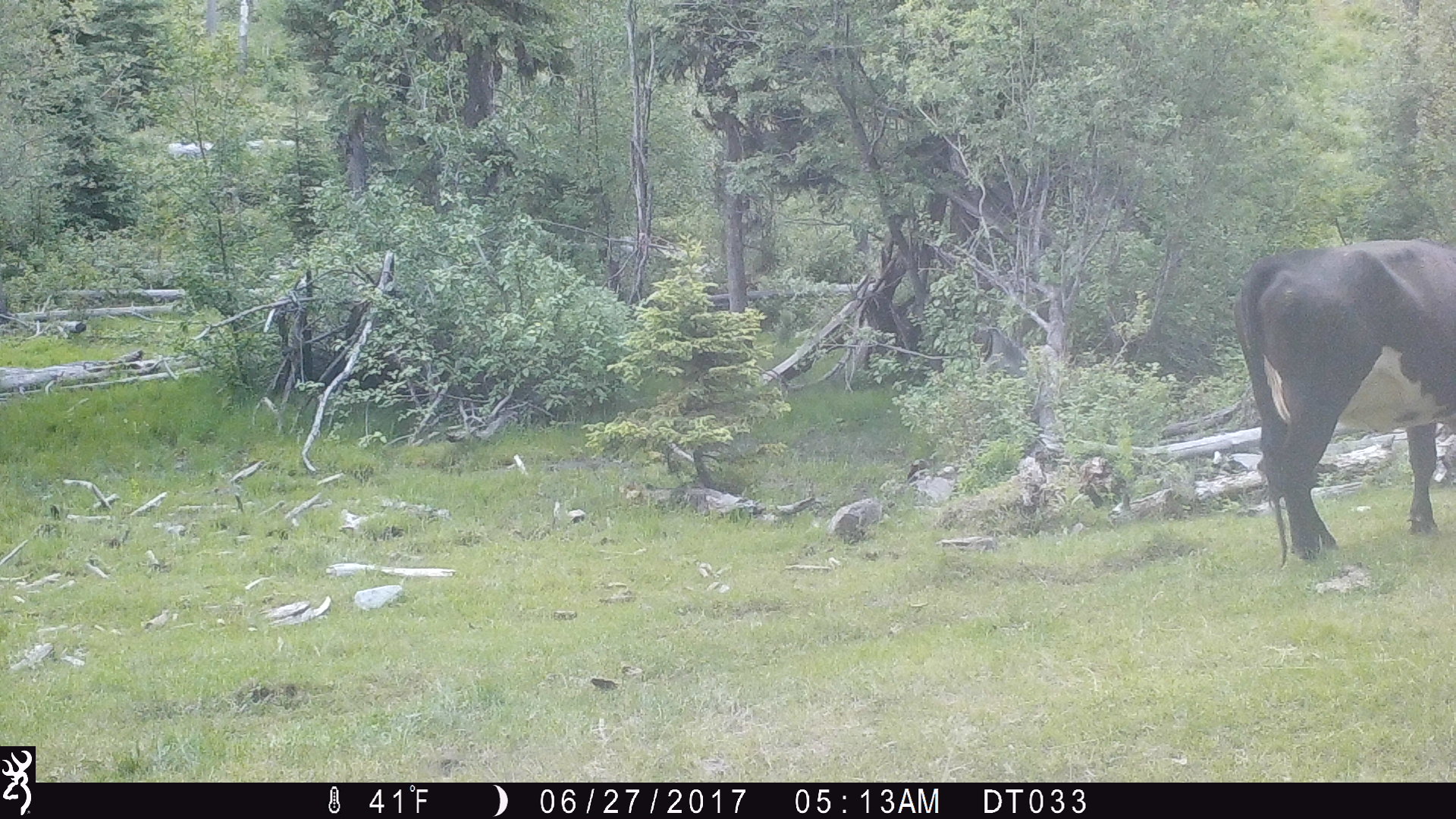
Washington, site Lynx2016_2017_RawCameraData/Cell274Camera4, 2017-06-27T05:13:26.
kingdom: Animalia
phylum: Chordata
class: Mammalia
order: Artiodactyla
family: Bovidae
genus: Bos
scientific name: Bos taurus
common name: domestic cattle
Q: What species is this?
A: Domestic cattle (Bos taurus).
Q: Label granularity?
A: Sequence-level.